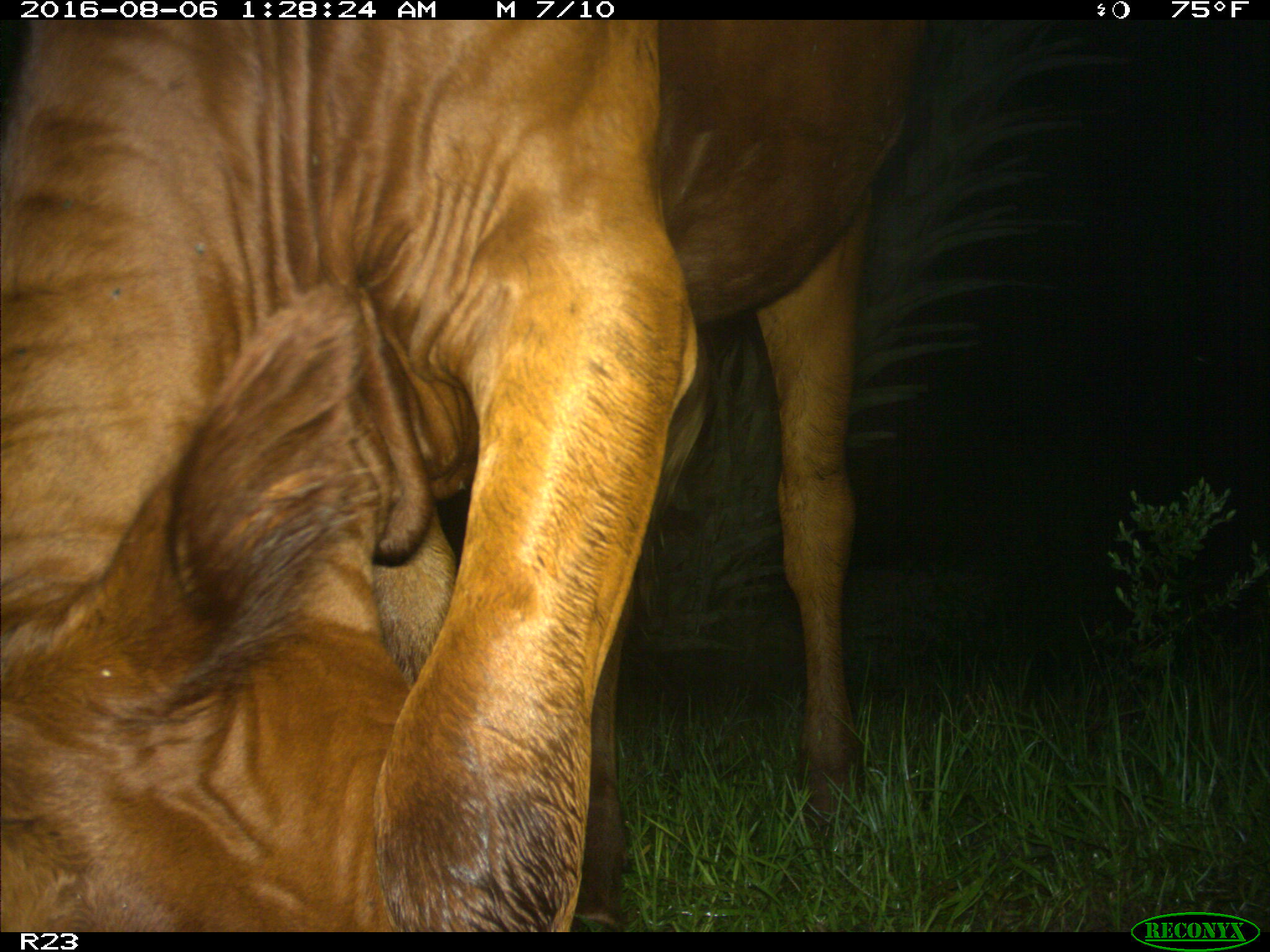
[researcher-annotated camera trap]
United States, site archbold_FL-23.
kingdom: Animalia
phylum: Chordata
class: Mammalia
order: Artiodactyla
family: Bovidae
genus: Bos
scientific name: Bos taurus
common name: domestic cow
Bos taurus (domestic cow).